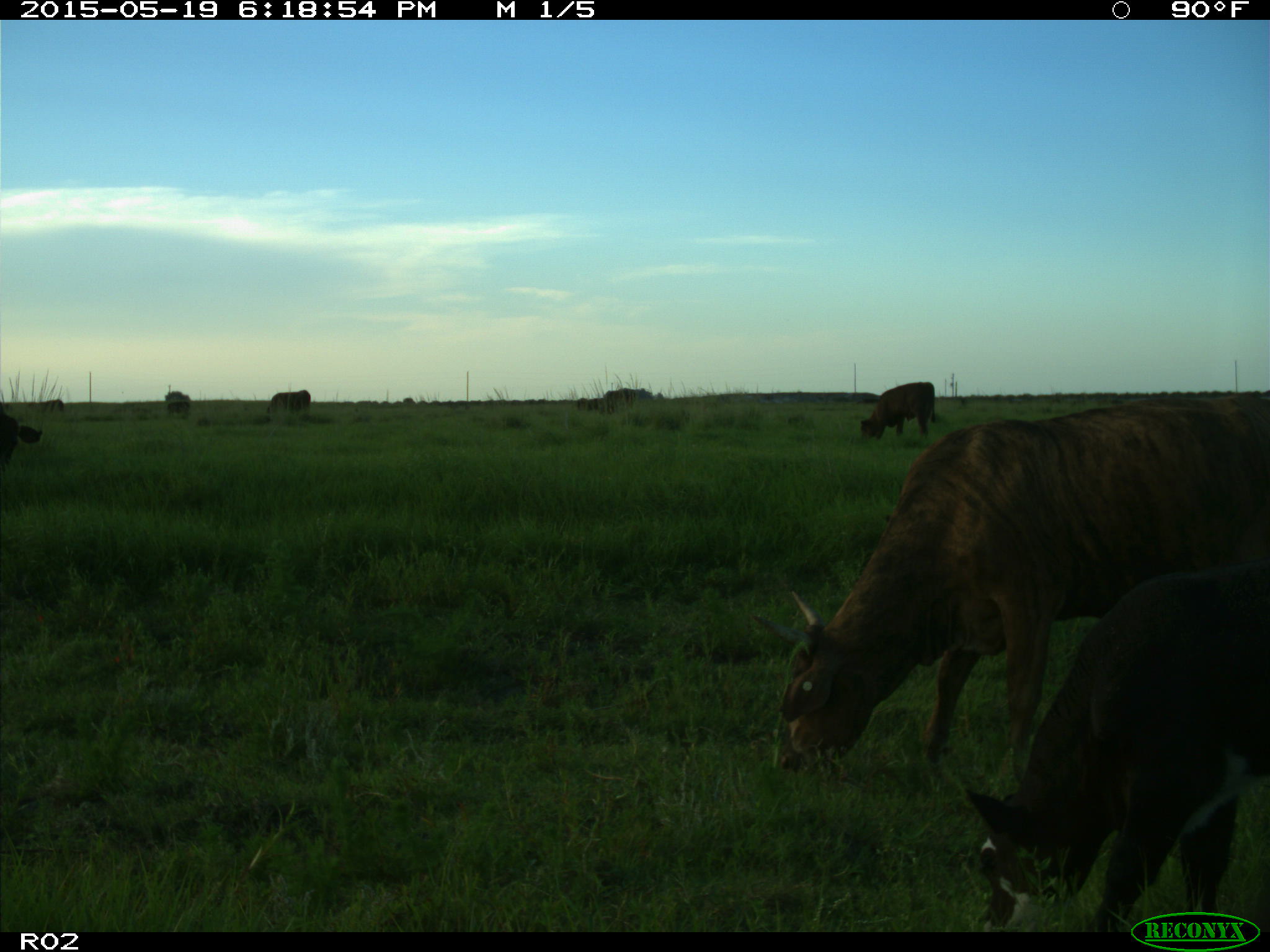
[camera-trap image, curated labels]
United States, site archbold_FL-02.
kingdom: Animalia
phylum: Chordata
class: Mammalia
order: Artiodactyla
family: Bovidae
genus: Bos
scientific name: Bos taurus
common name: domestic cow